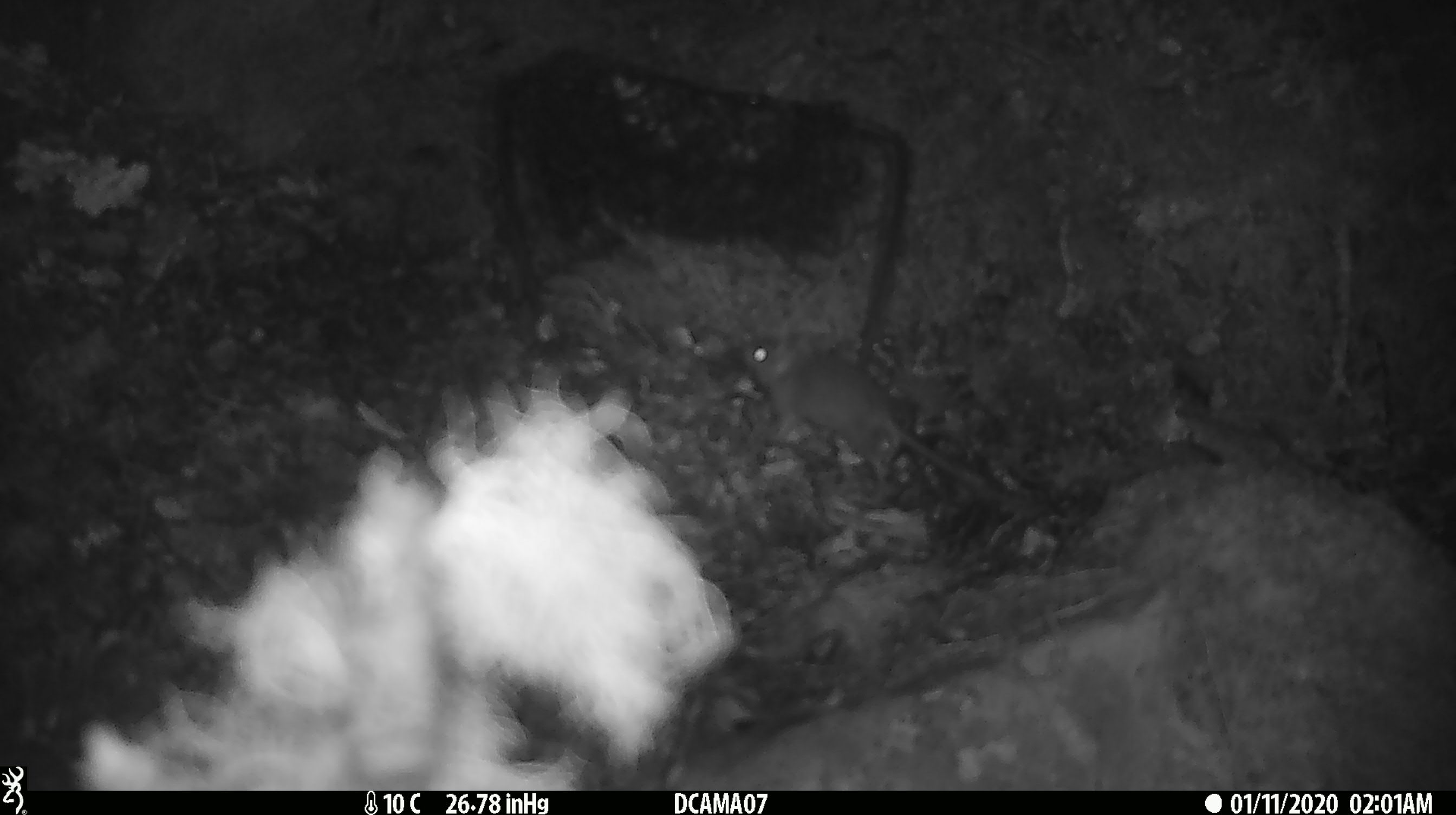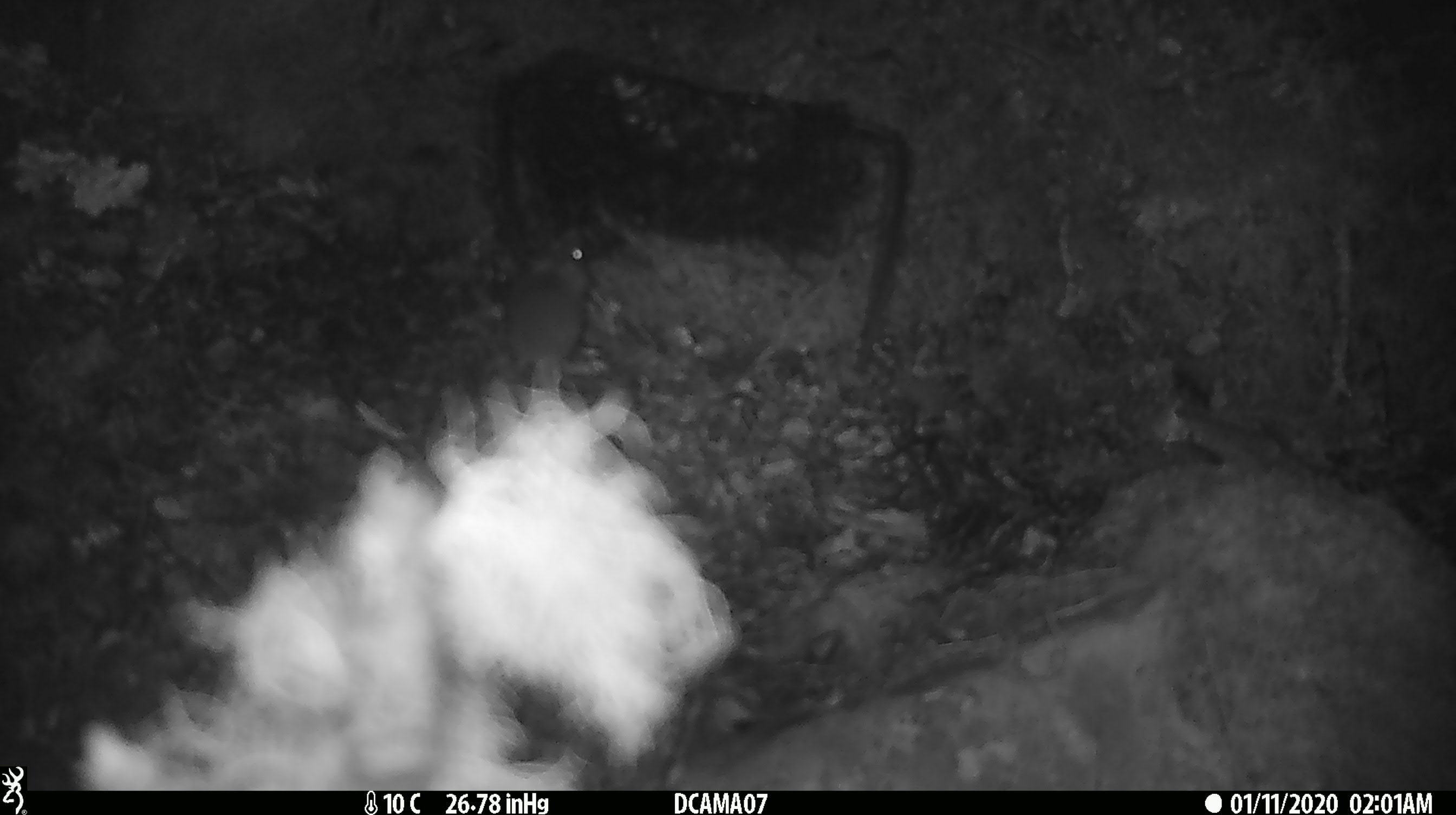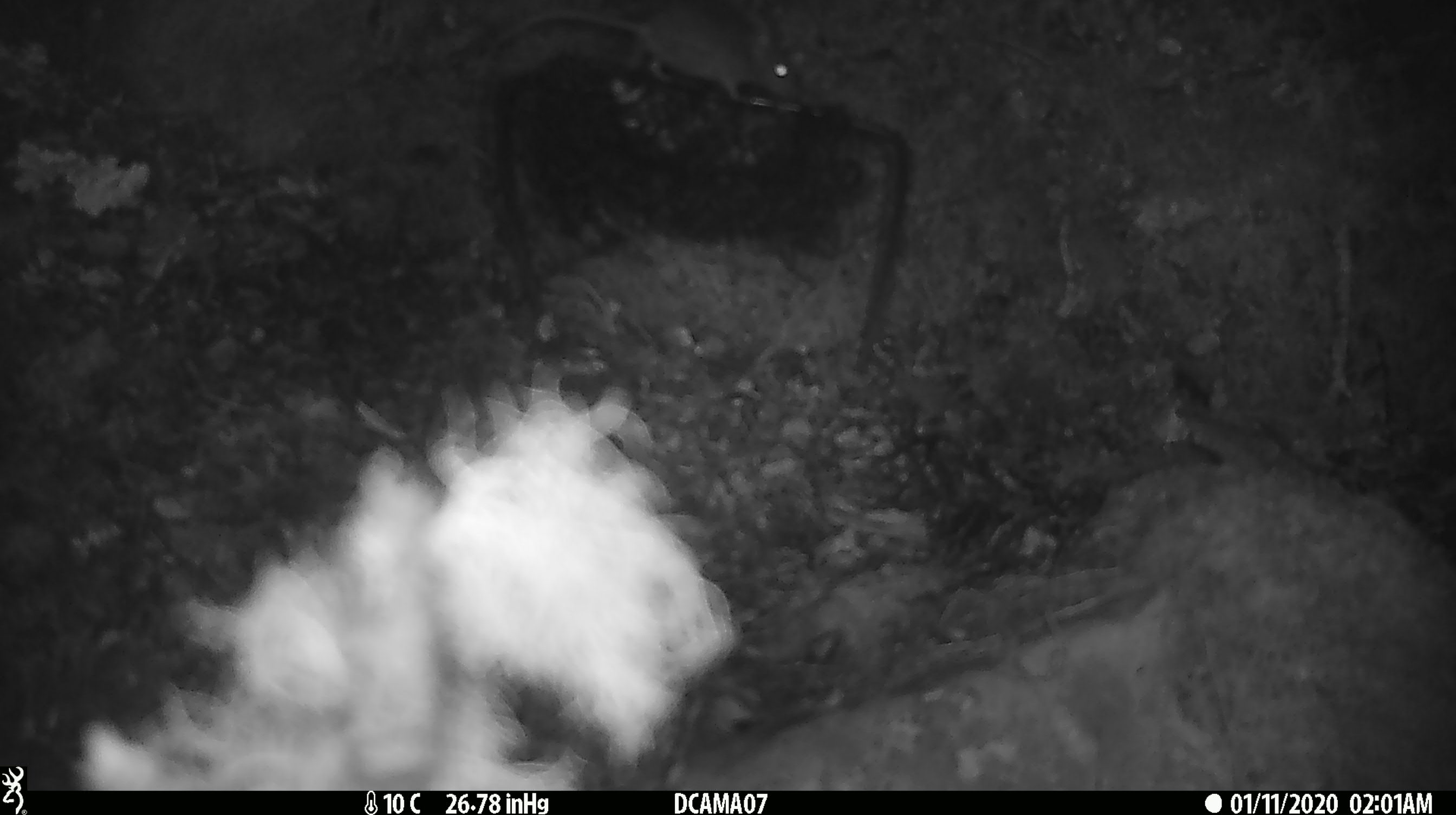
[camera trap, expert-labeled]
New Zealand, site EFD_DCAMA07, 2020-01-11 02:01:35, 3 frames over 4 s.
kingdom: Animalia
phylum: Chordata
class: Mammalia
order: Rodentia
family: Muridae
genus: Mus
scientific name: Mus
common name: mouse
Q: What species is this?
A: Mouse (Mus).